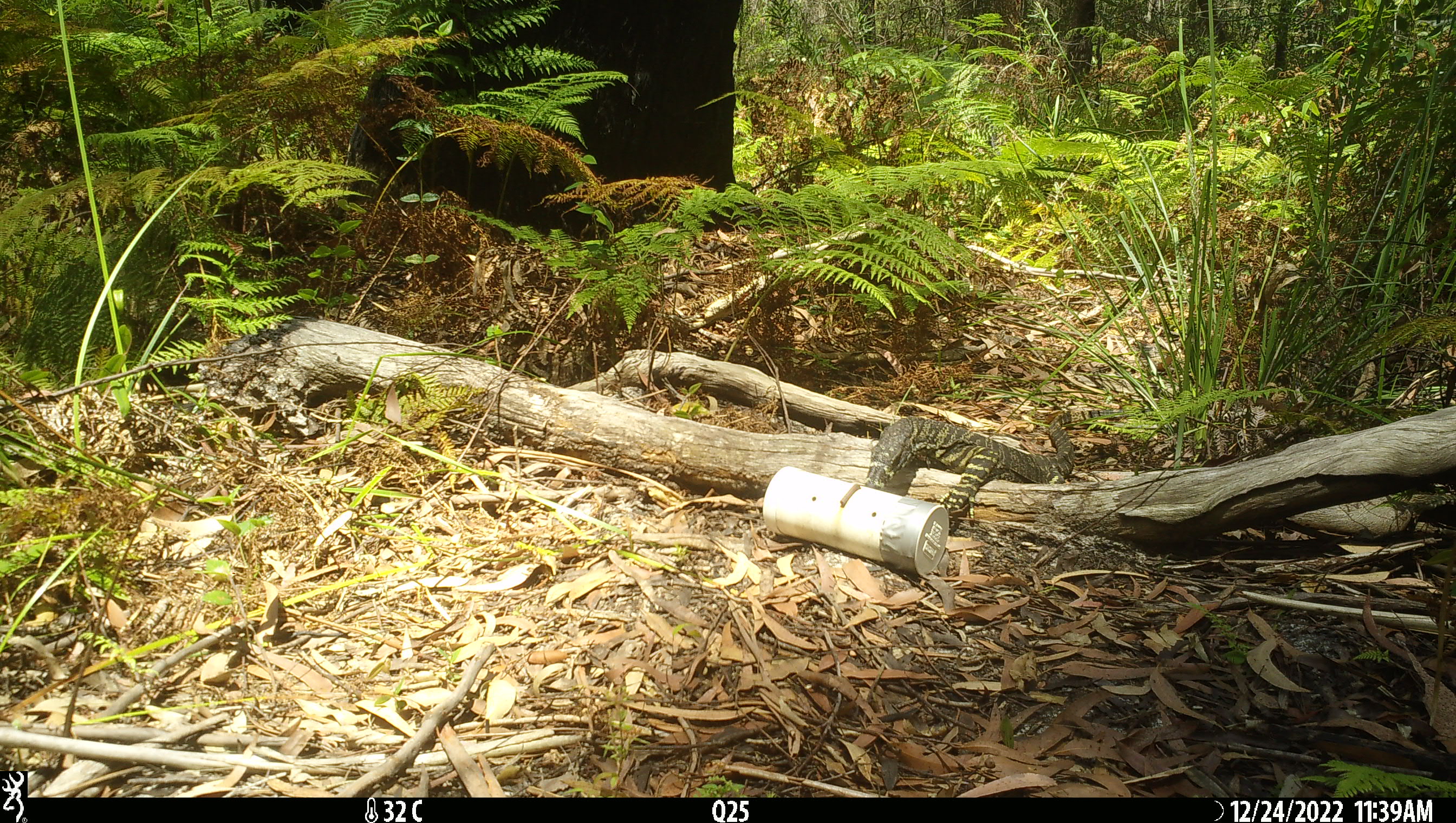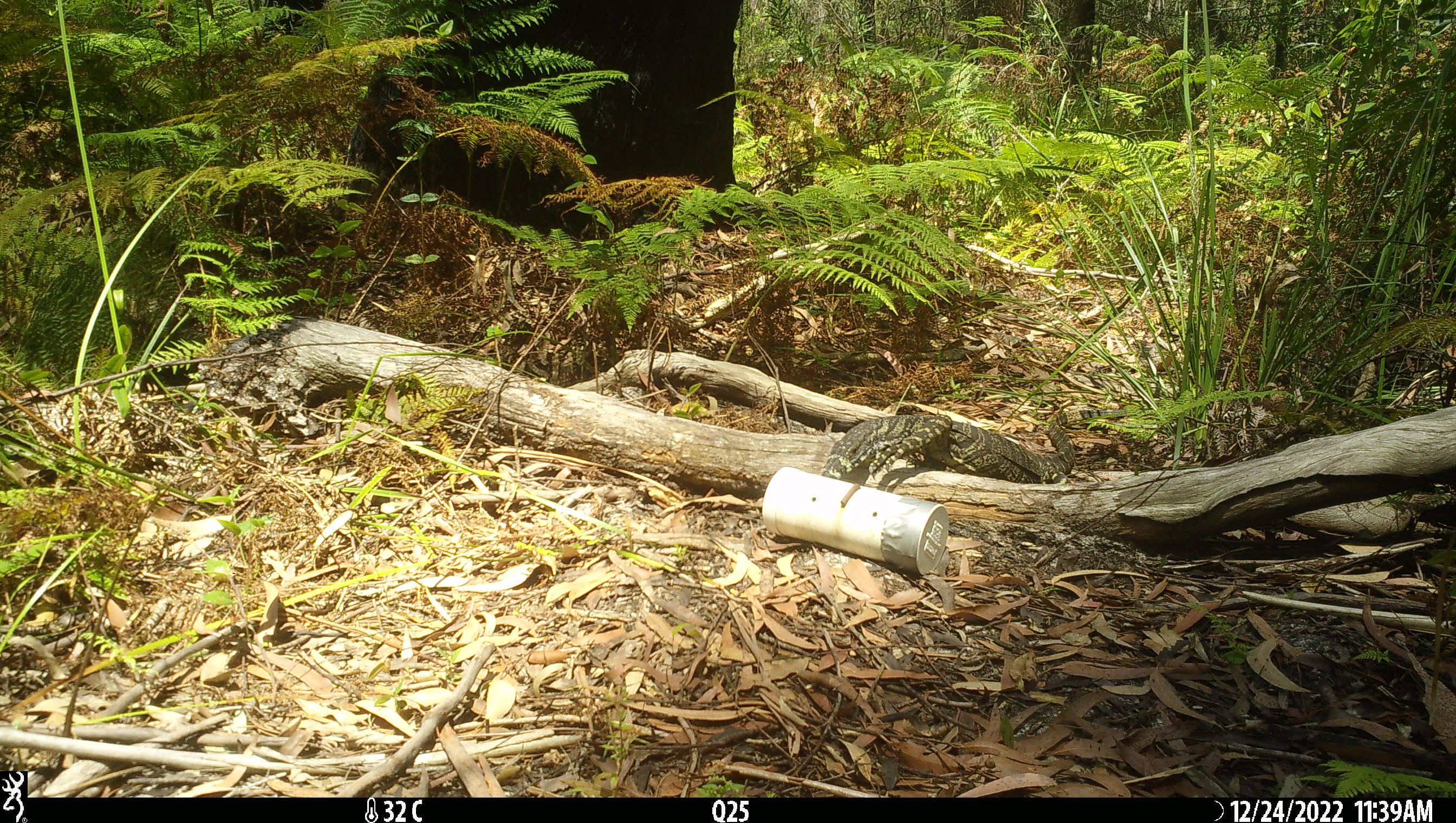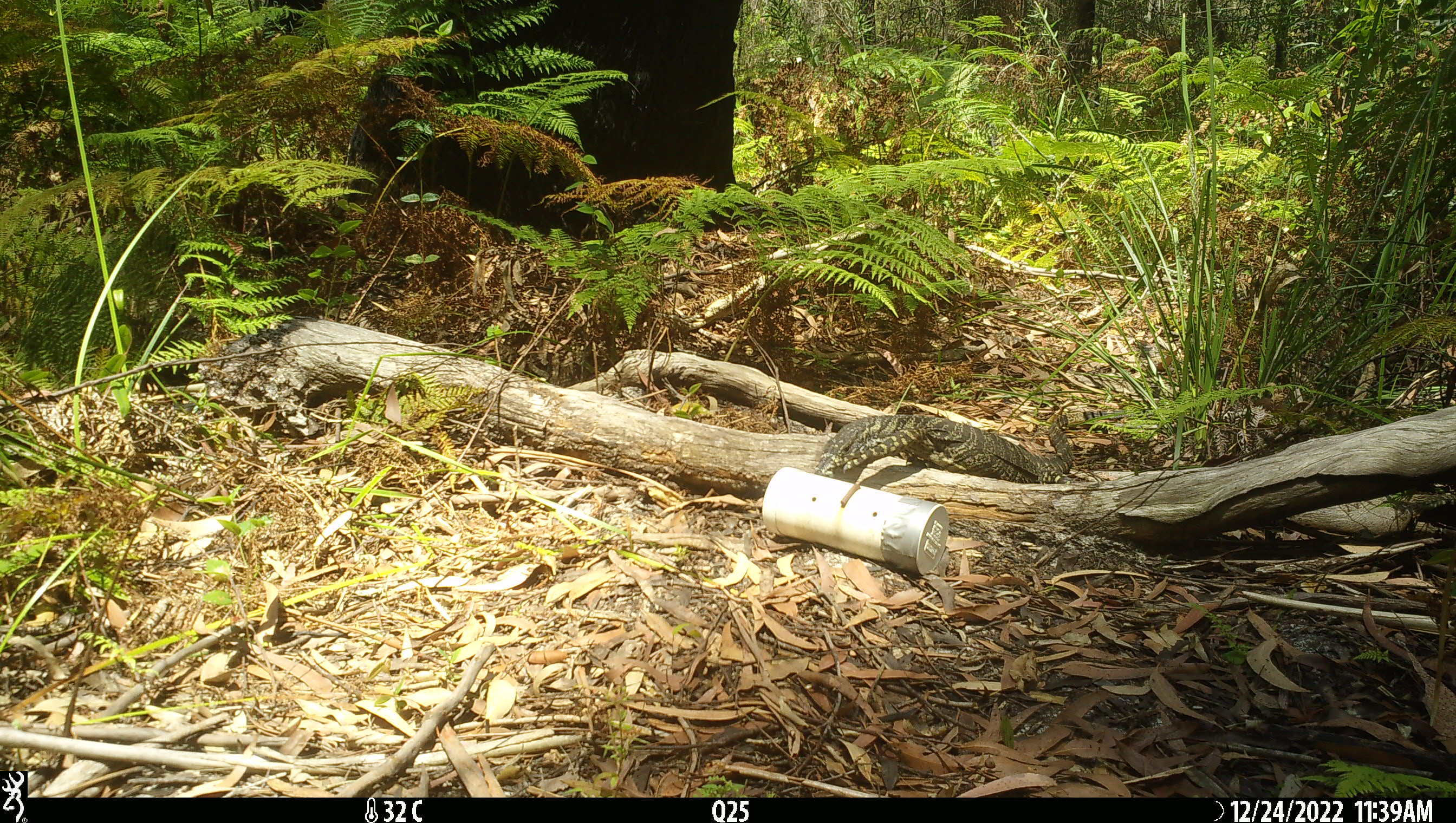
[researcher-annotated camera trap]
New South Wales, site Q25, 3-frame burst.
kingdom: Animalia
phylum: Chordata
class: Reptilia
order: Squamata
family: Varanidae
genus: Varanus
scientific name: Varanus varius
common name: lace monitor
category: goanna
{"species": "goanna (lace monitor) (Varanus varius)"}